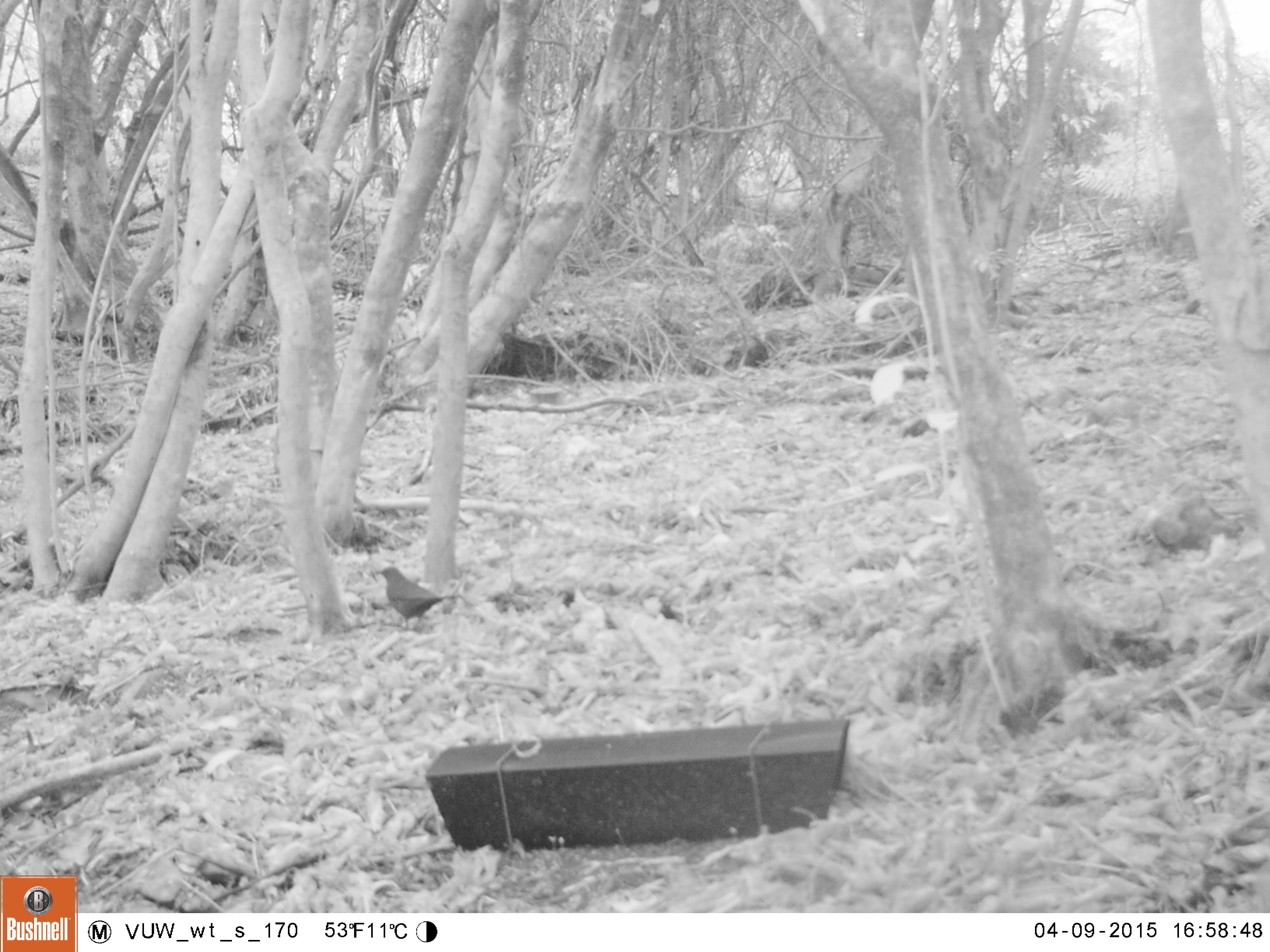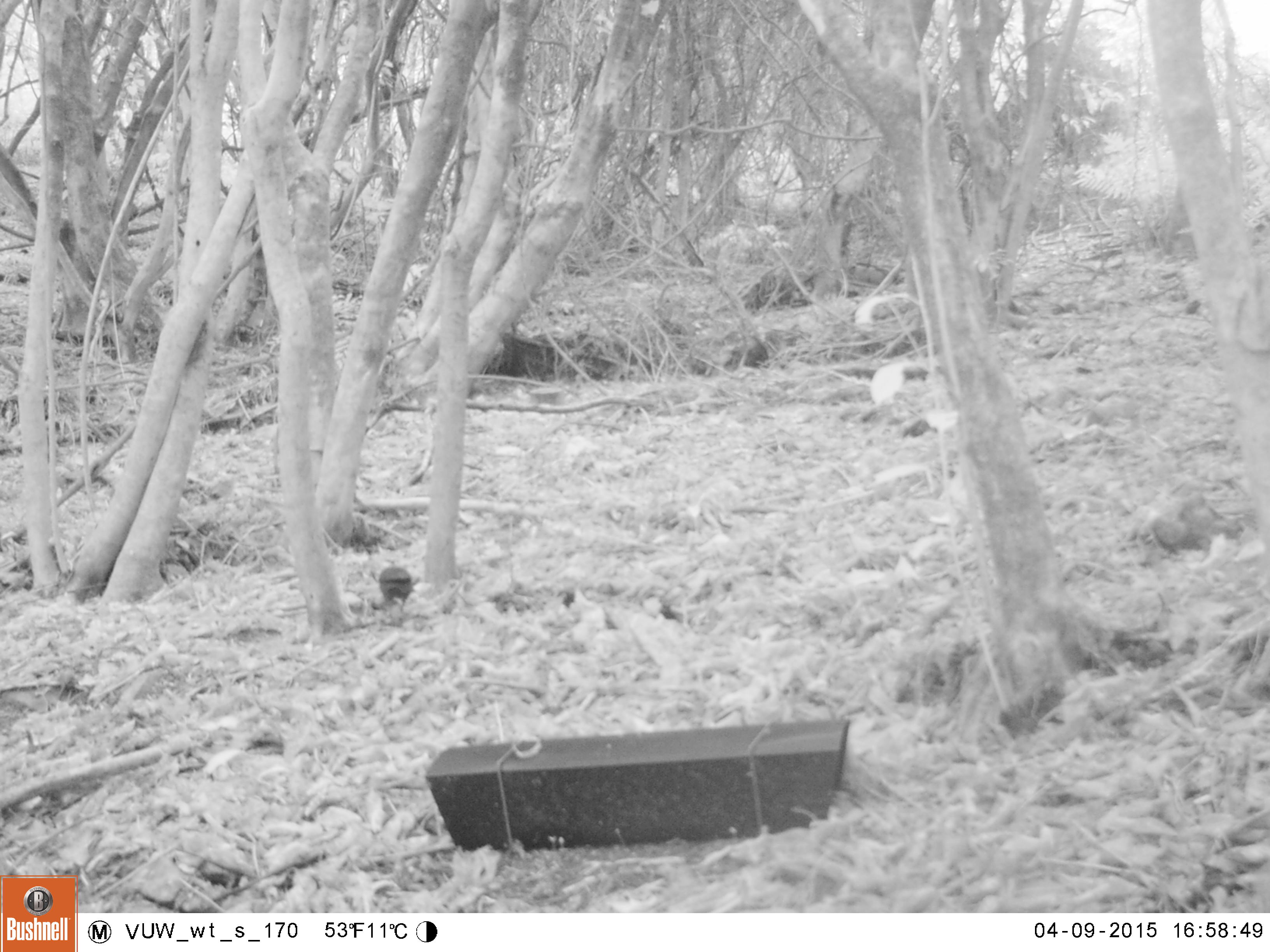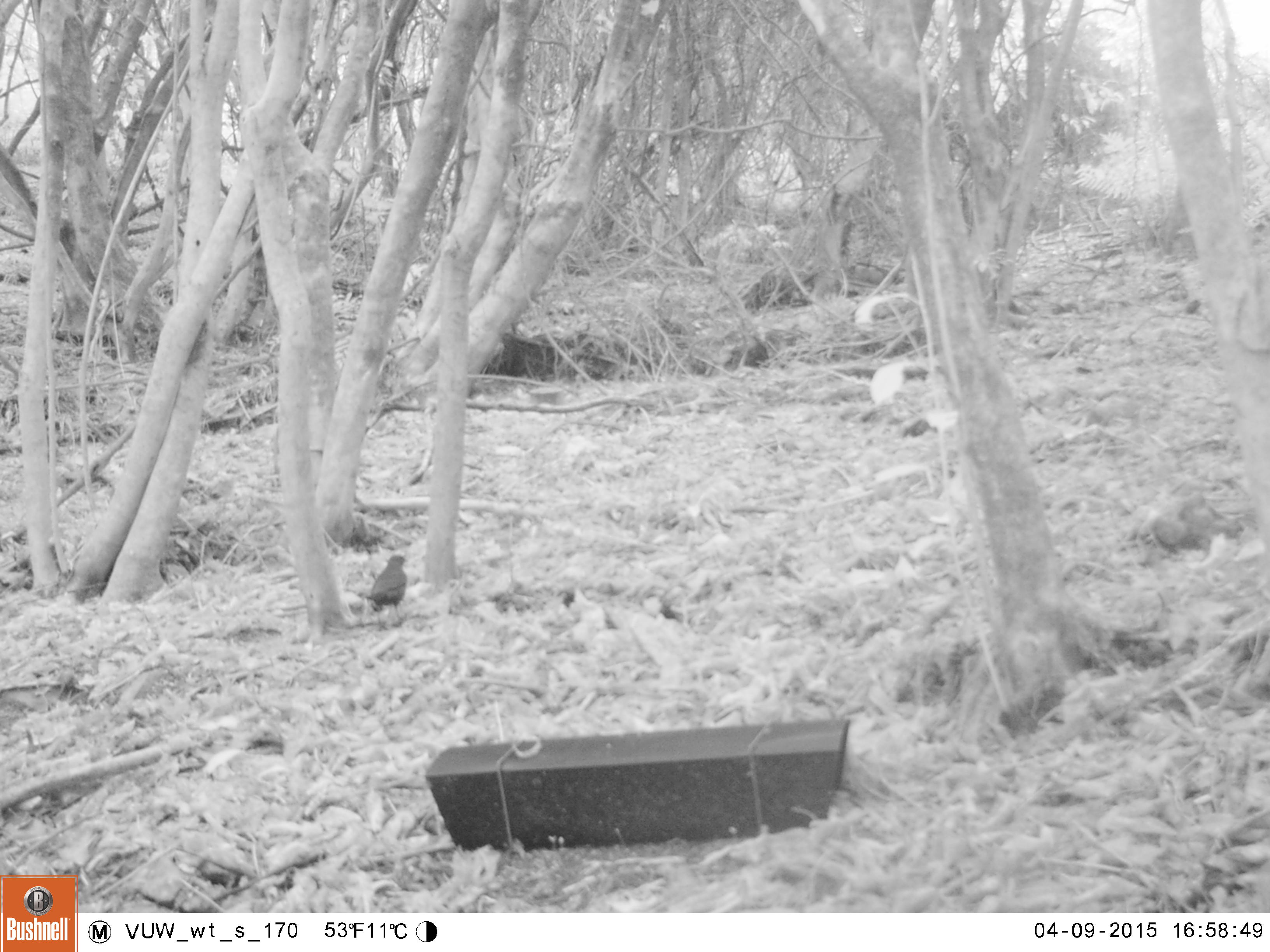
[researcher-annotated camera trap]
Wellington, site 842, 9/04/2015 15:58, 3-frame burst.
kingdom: Animalia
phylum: Chordata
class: Aves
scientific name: Aves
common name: bird